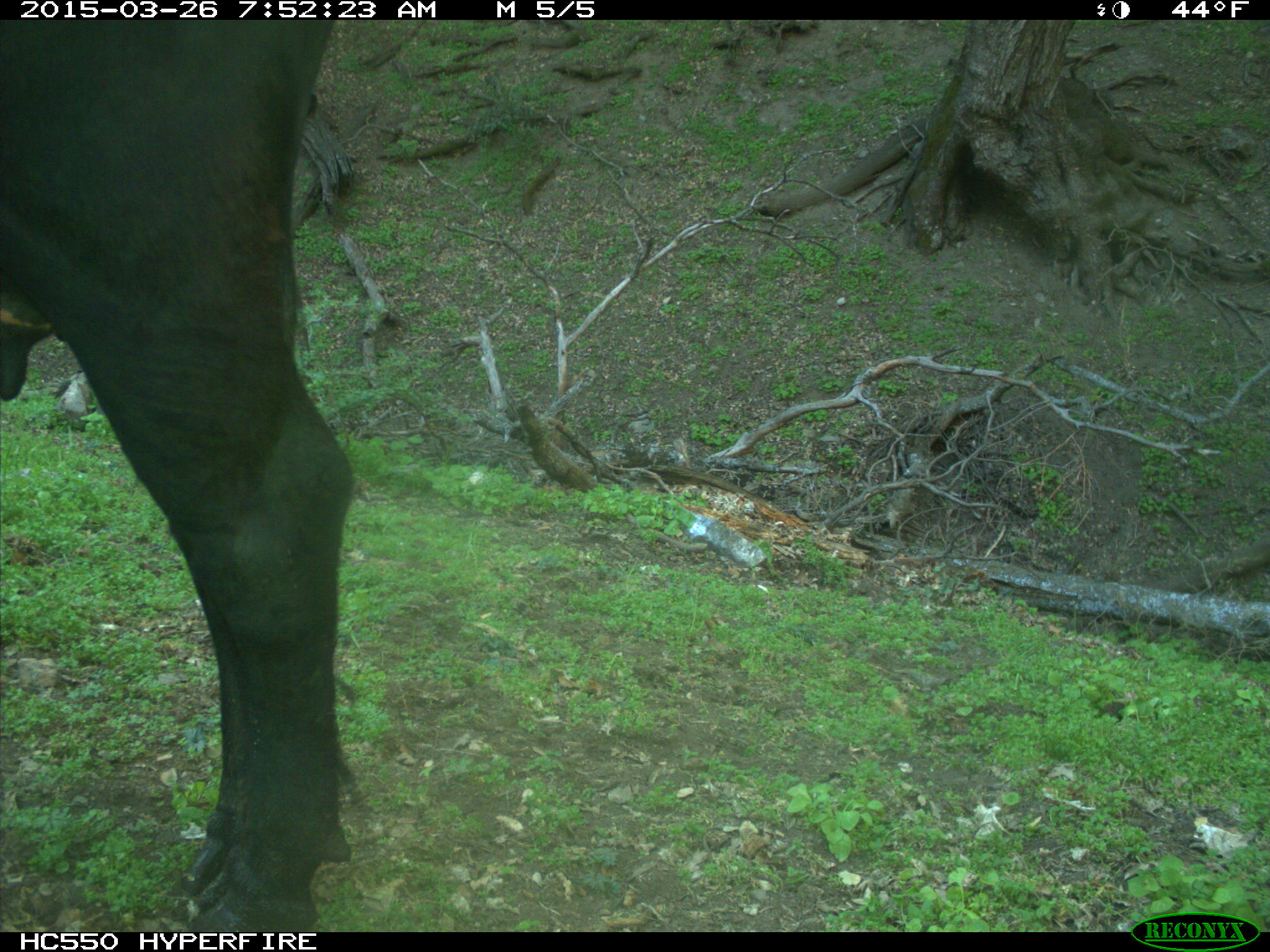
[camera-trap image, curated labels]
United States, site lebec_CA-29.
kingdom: Animalia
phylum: Chordata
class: Mammalia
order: Artiodactyla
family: Bovidae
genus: Bos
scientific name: Bos taurus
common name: domestic cow